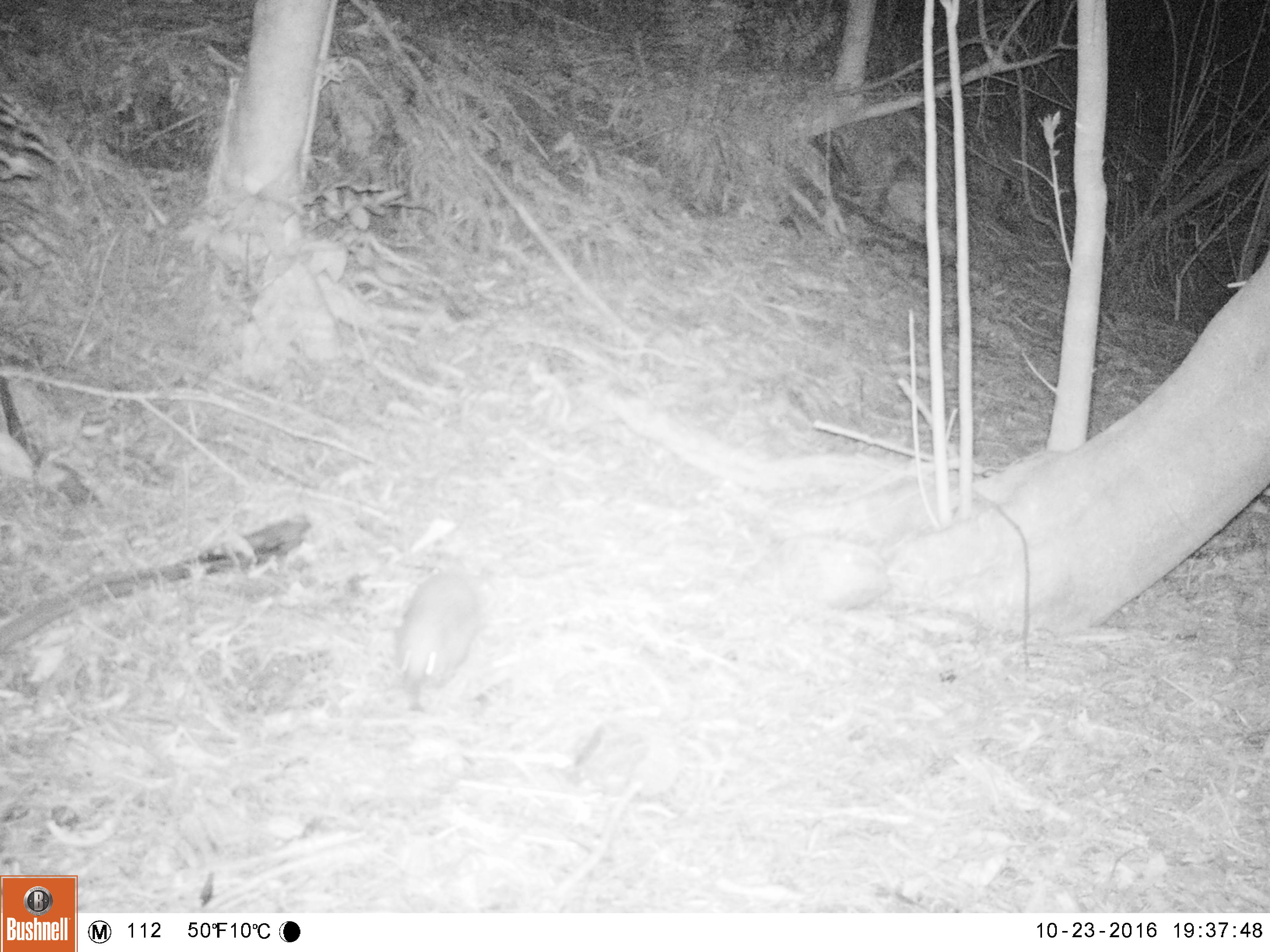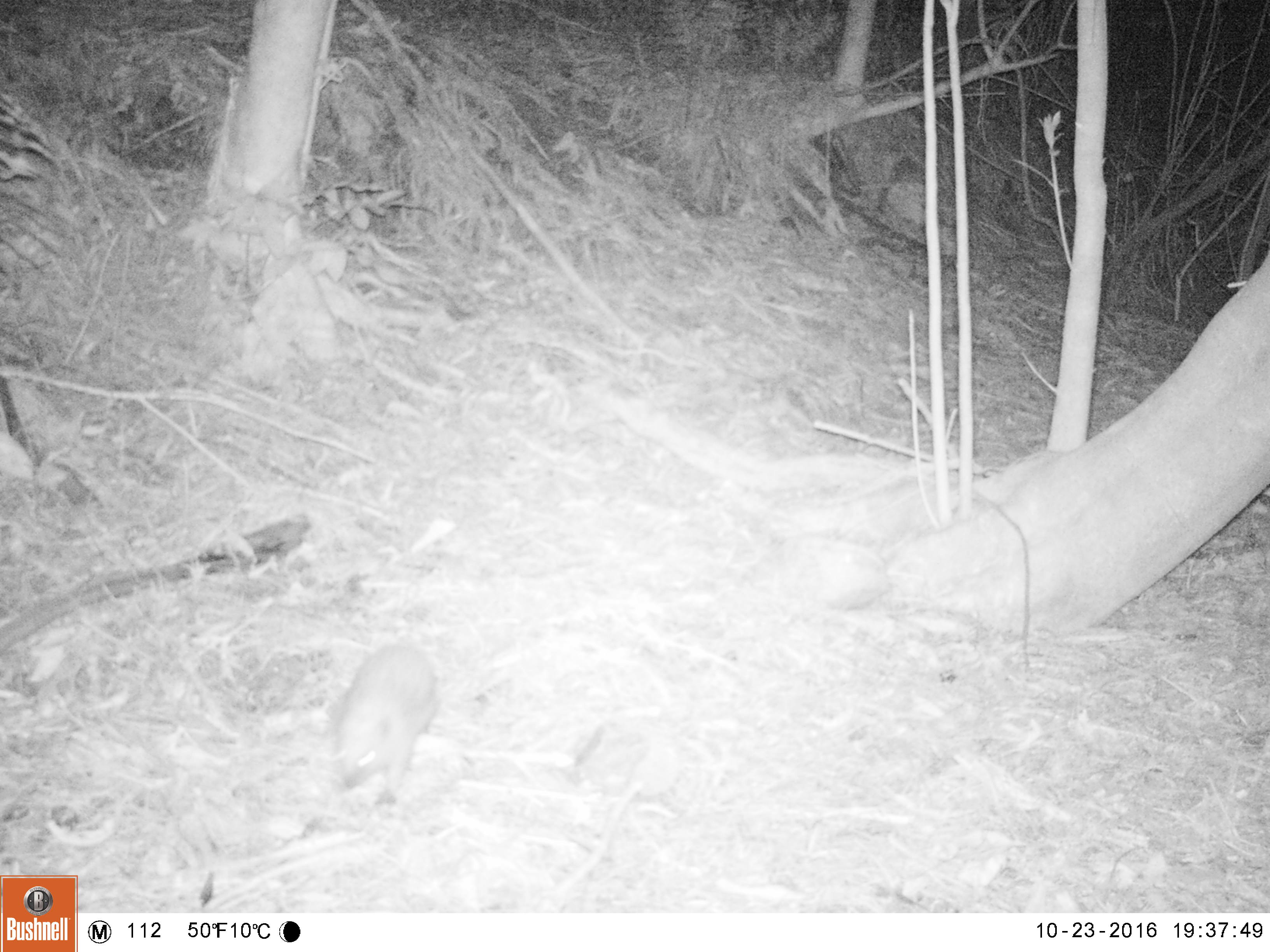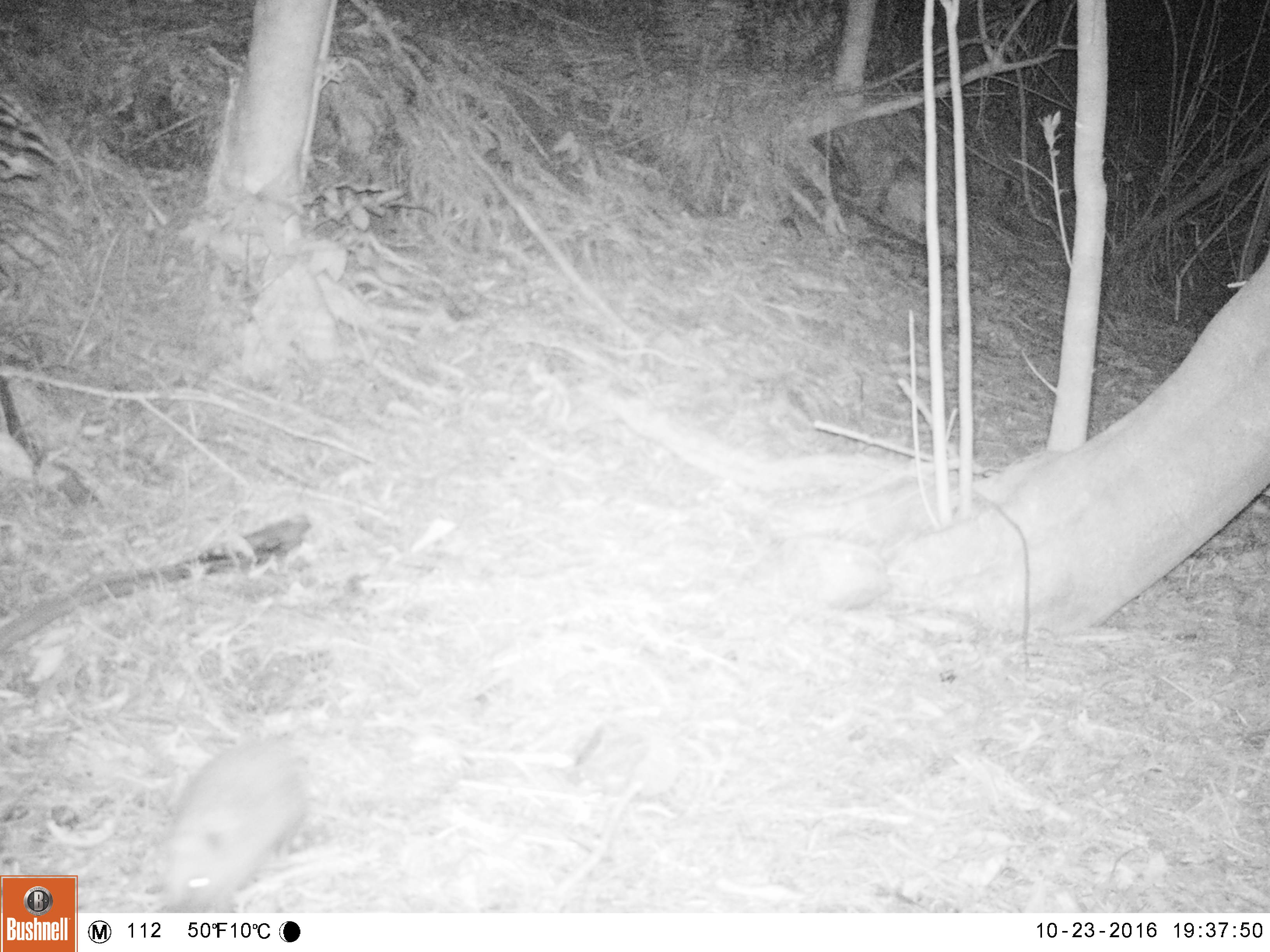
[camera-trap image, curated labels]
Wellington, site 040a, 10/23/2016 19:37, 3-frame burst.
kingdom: Animalia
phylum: Chordata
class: Mammalia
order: Eulipotyphla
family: Erinaceidae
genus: Erinaceus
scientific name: Erinaceus europaeus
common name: hedgehog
Hedgehog (Erinaceus europaeus).